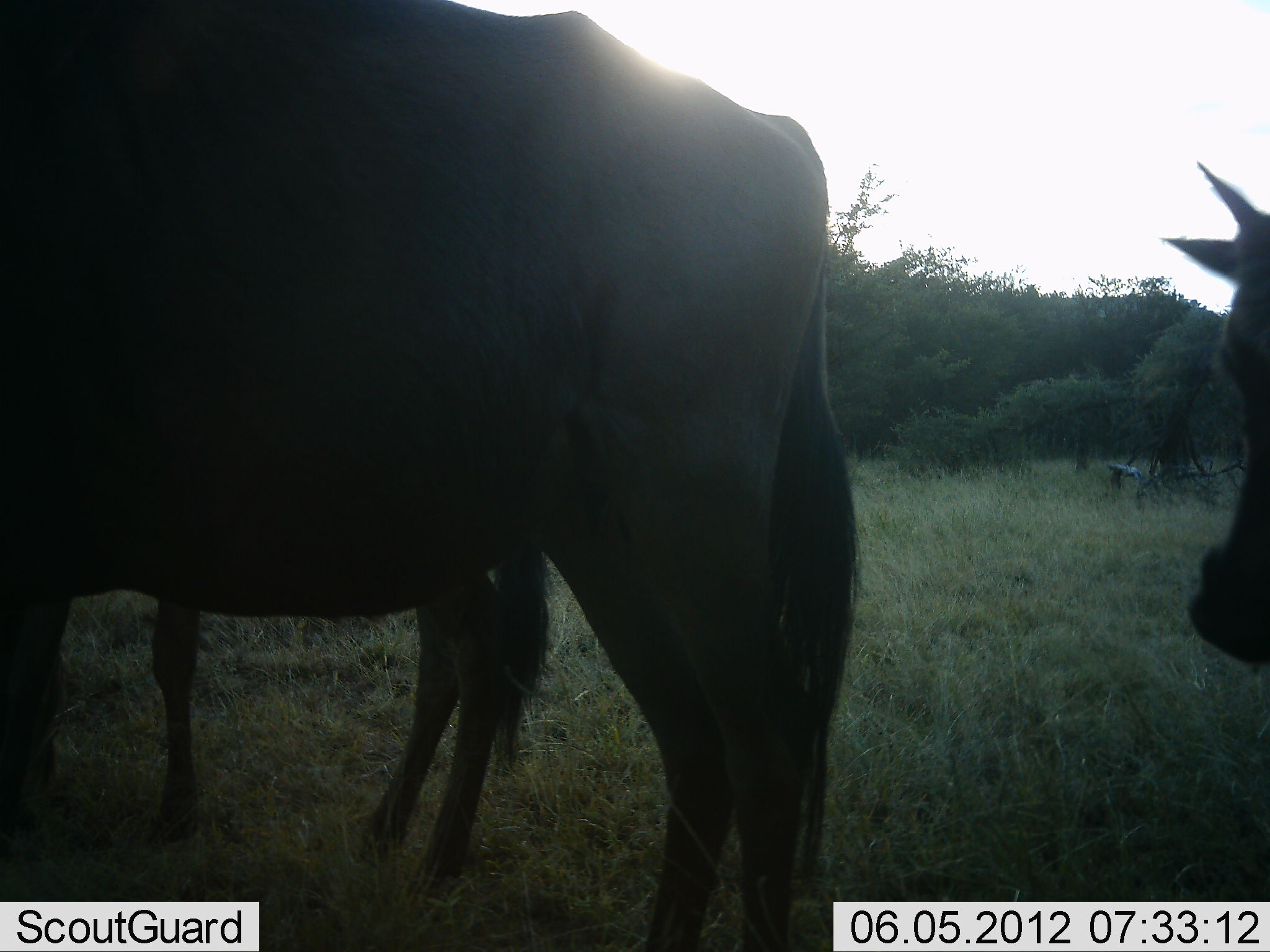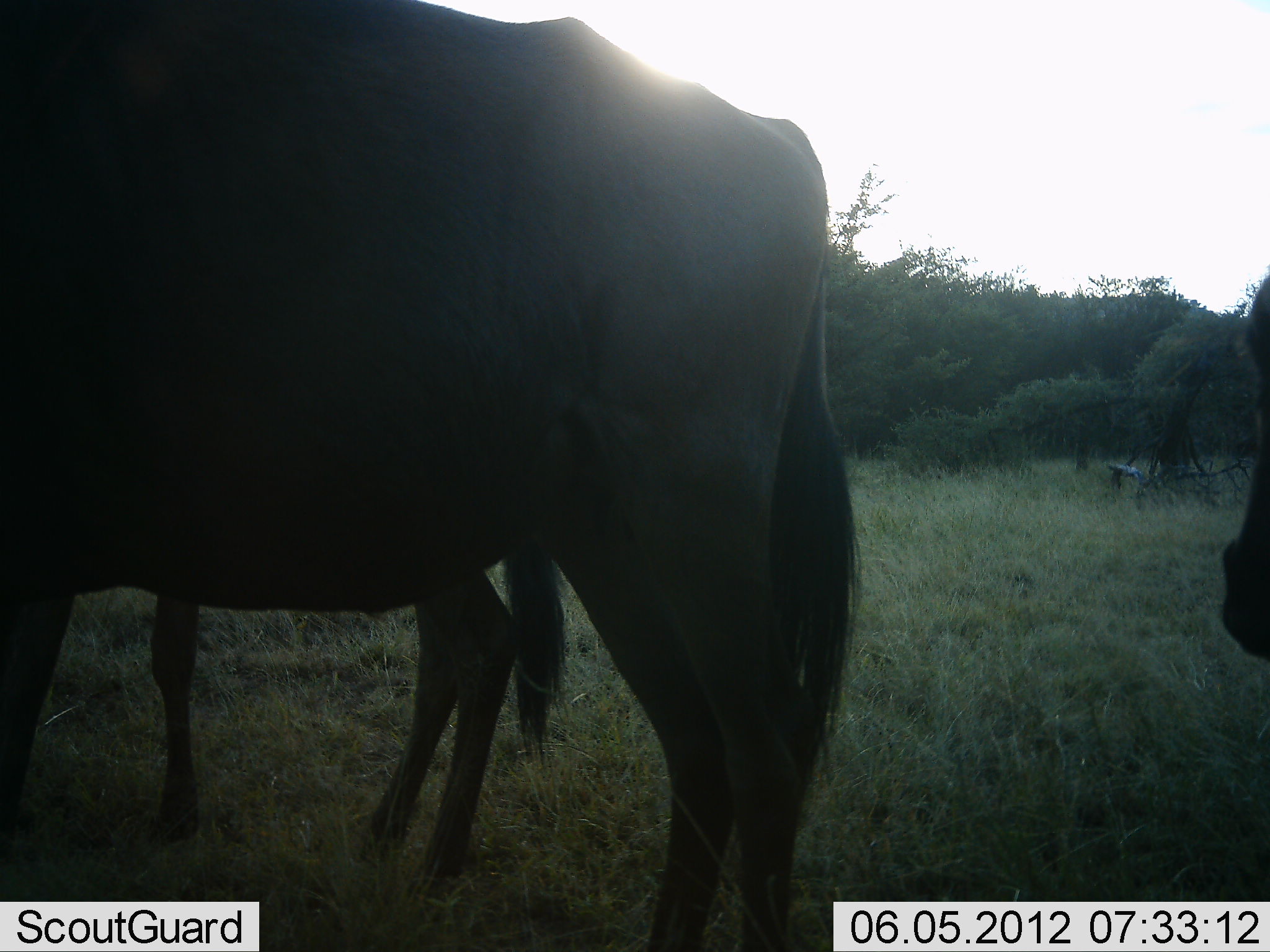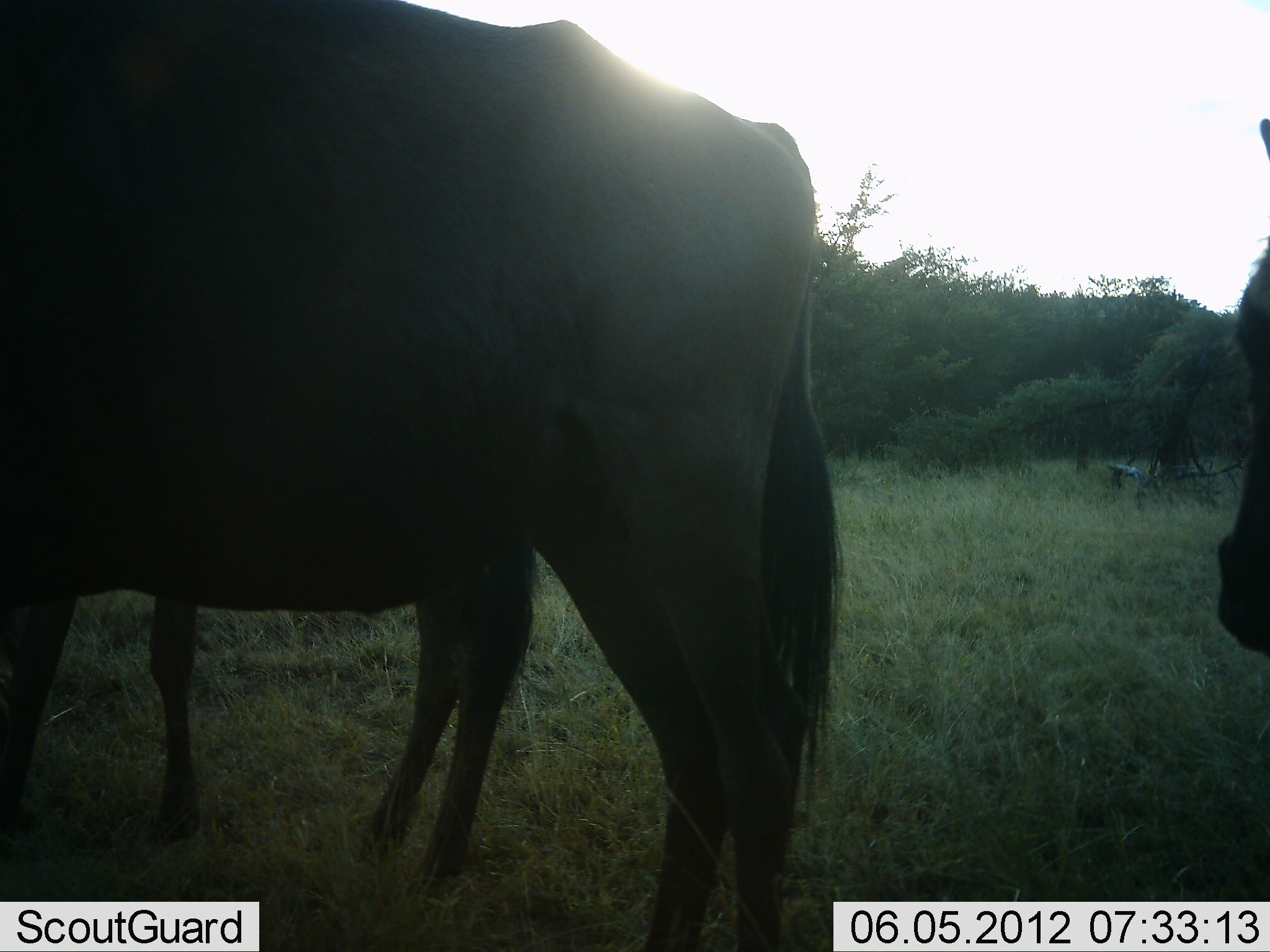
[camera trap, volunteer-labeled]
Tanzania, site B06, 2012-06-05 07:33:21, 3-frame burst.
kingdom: Animalia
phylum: Chordata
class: Mammalia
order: Artiodactyla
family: Bovidae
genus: Connochaetes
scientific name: Connochaetes taurinus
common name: blue wildebeest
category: wildebeest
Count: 3.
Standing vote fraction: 90%.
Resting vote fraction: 0%.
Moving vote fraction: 10%.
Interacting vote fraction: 0%.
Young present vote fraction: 20%.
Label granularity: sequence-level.